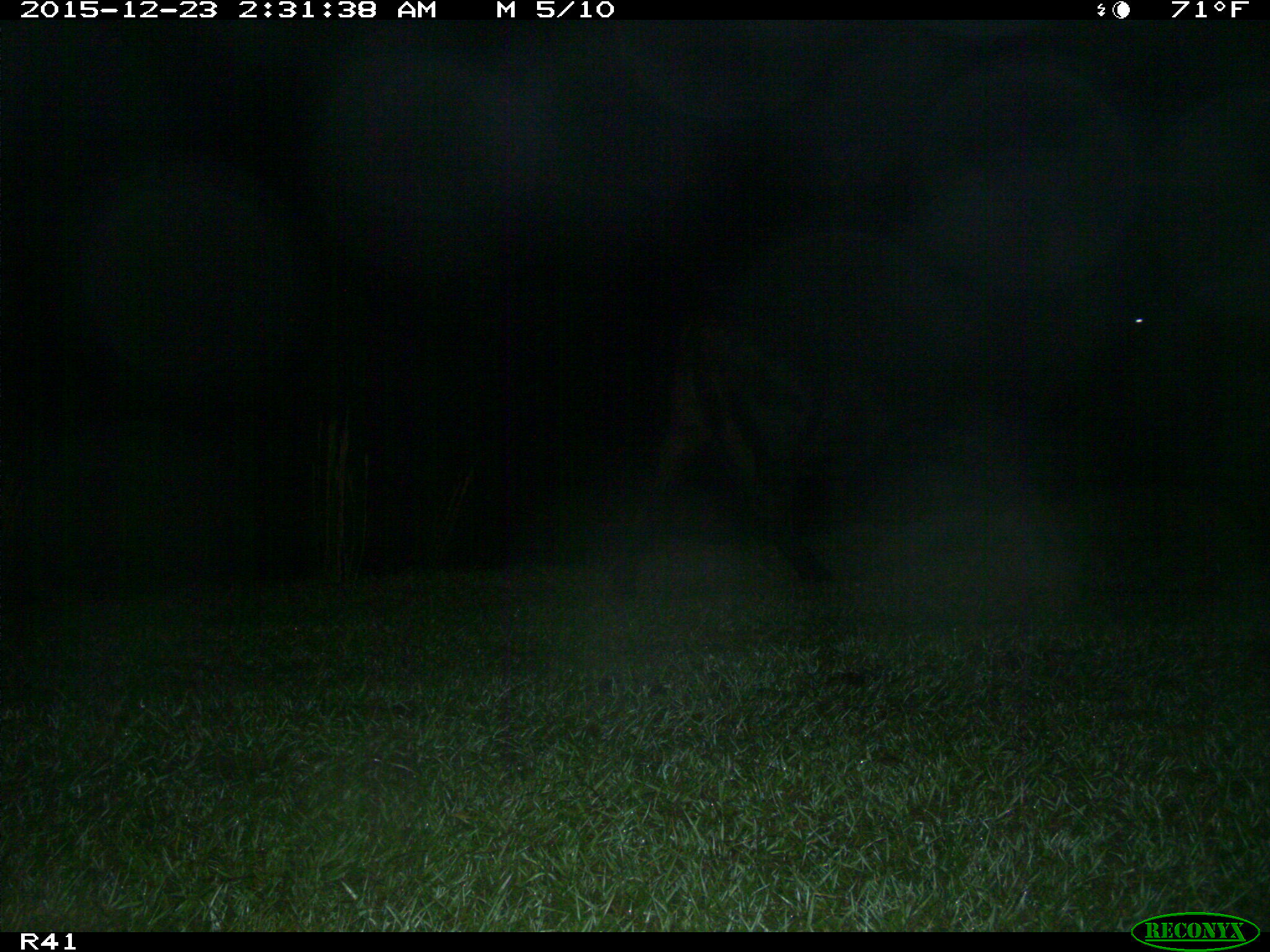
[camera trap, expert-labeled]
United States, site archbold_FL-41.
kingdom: Animalia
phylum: Chordata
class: Mammalia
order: Artiodactyla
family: Bovidae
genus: Bos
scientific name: Bos taurus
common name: domestic cow